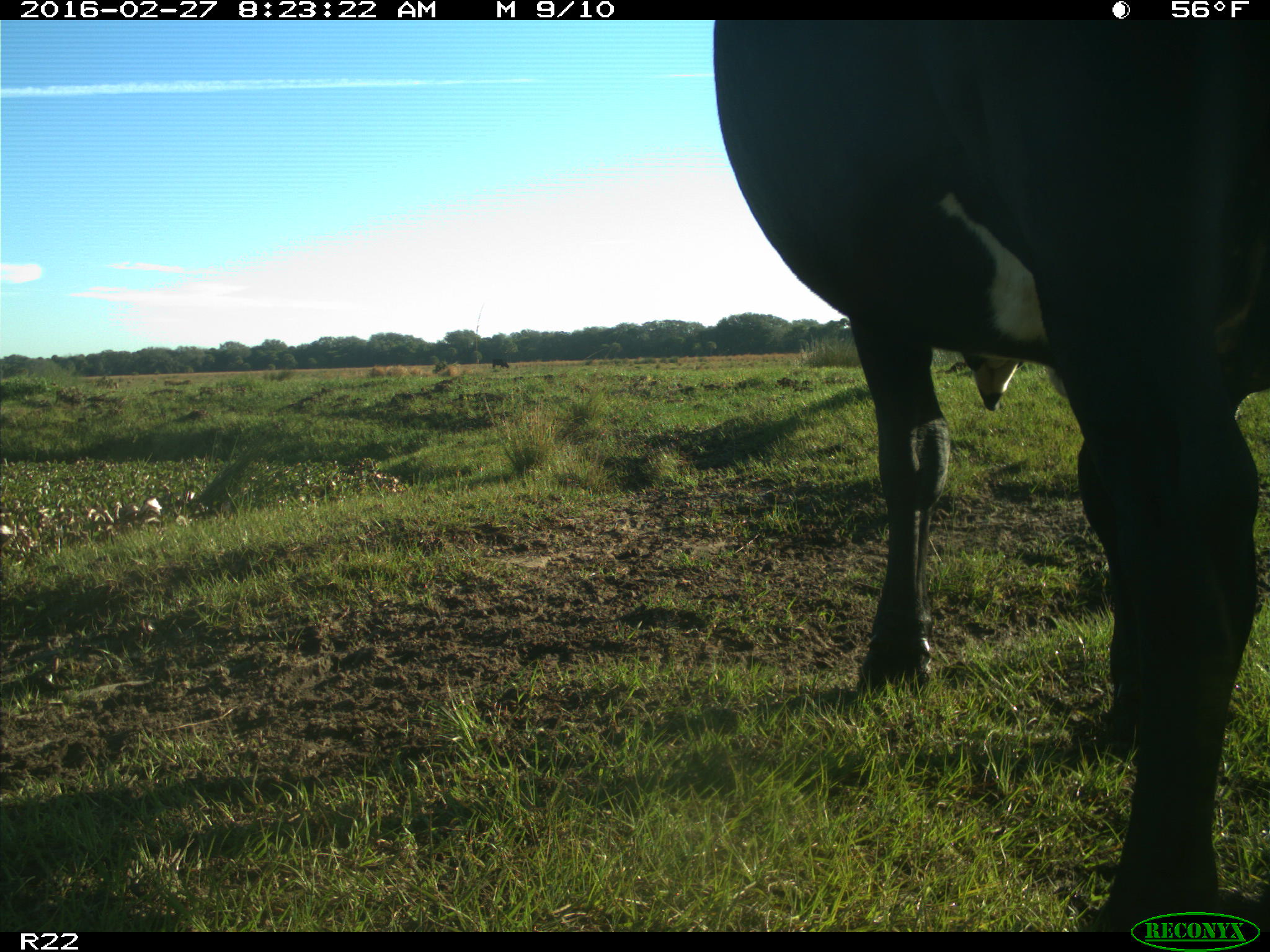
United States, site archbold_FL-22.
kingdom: Animalia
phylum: Chordata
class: Mammalia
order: Artiodactyla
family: Bovidae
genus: Bos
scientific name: Bos taurus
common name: domestic cow